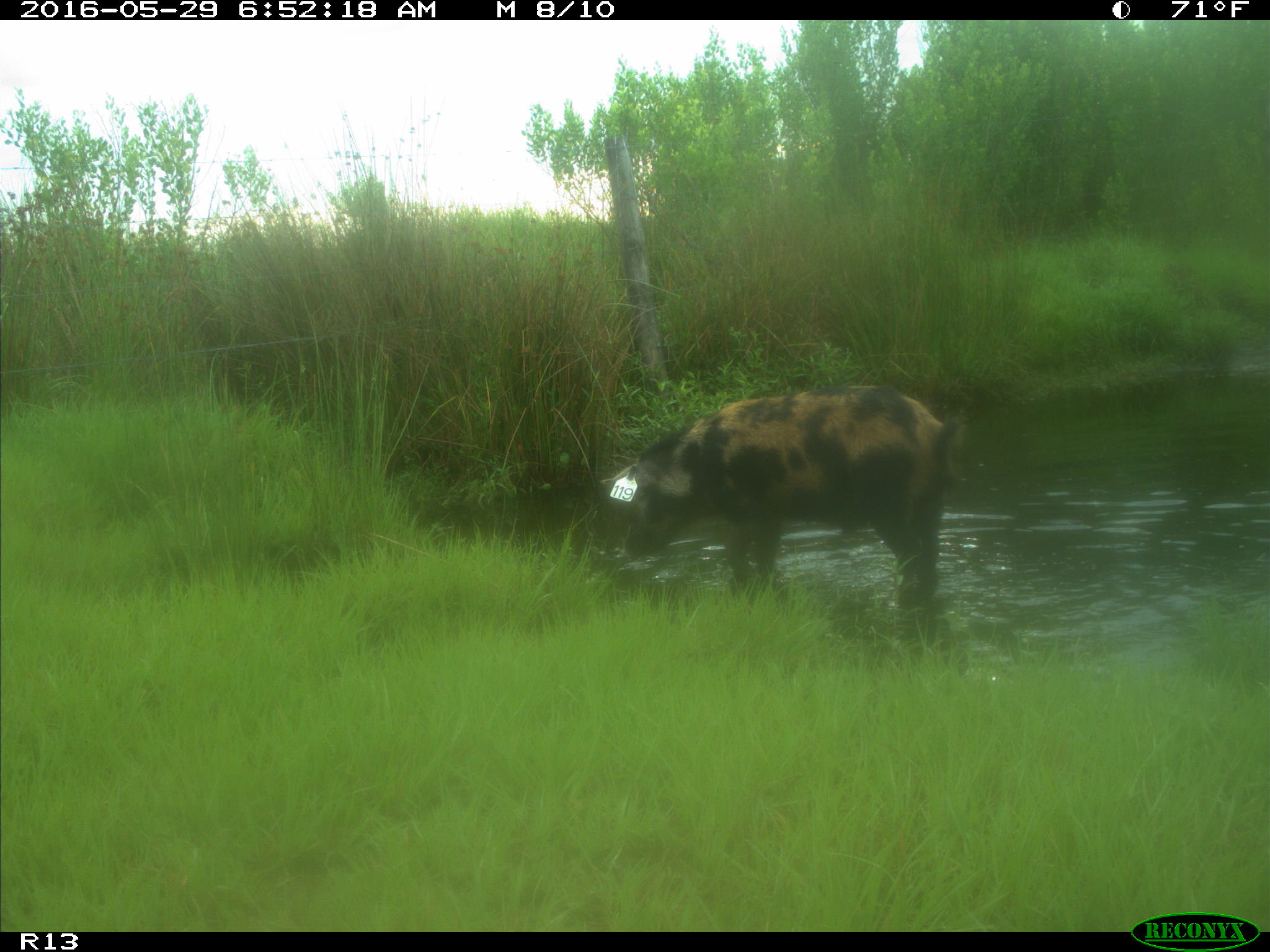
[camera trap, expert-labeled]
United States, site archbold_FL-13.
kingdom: Animalia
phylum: Chordata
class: Mammalia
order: Artiodactyla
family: Suidae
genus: Sus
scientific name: Sus scrofa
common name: wild boar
Sus scrofa (wild boar).